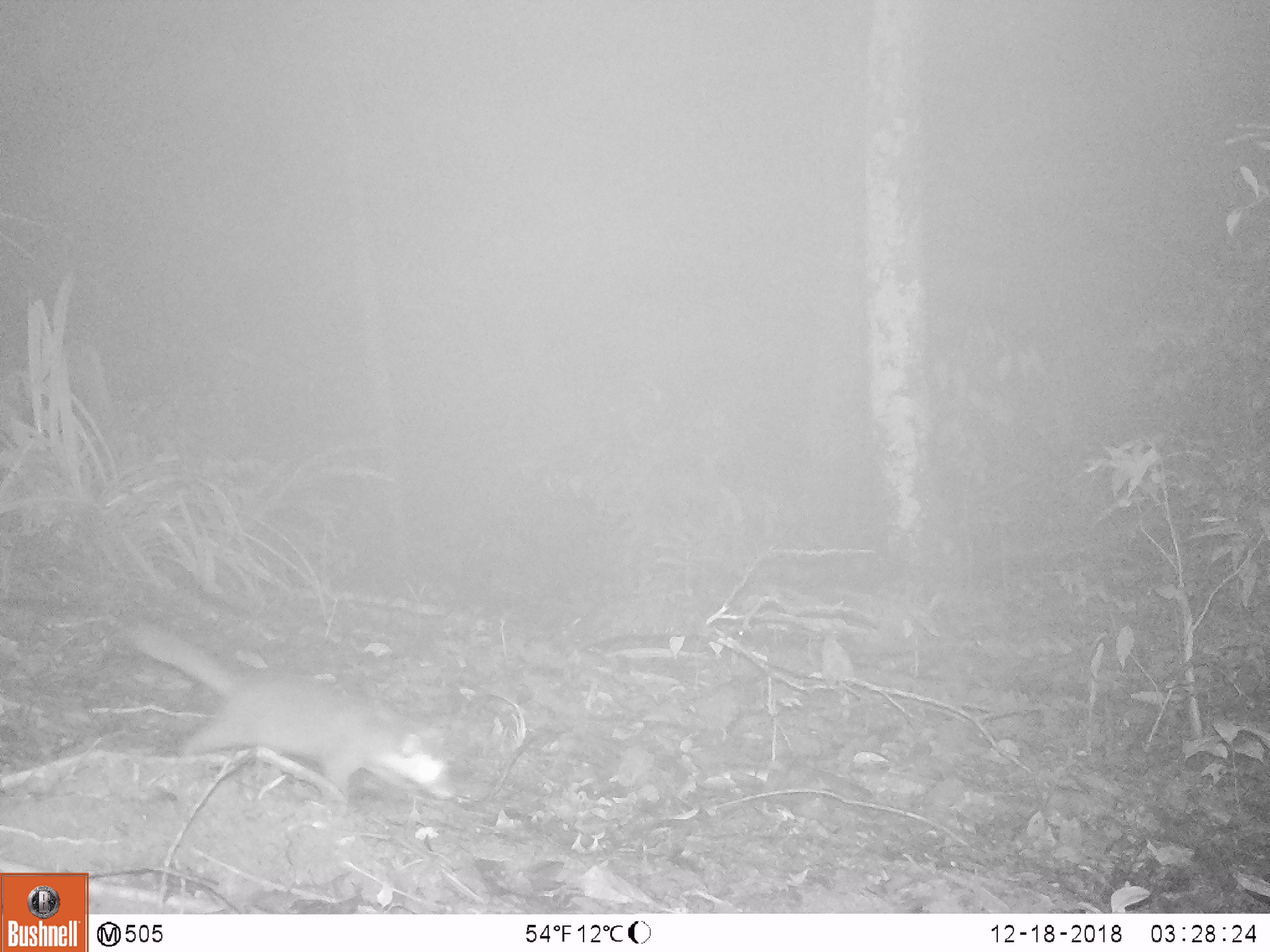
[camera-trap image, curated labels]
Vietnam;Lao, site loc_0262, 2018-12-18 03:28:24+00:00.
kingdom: Animalia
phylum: Chordata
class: Mammalia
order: Carnivora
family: Mustelidae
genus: Melogale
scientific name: Melogale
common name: ferret badger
Ferret badger (Melogale). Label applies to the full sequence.